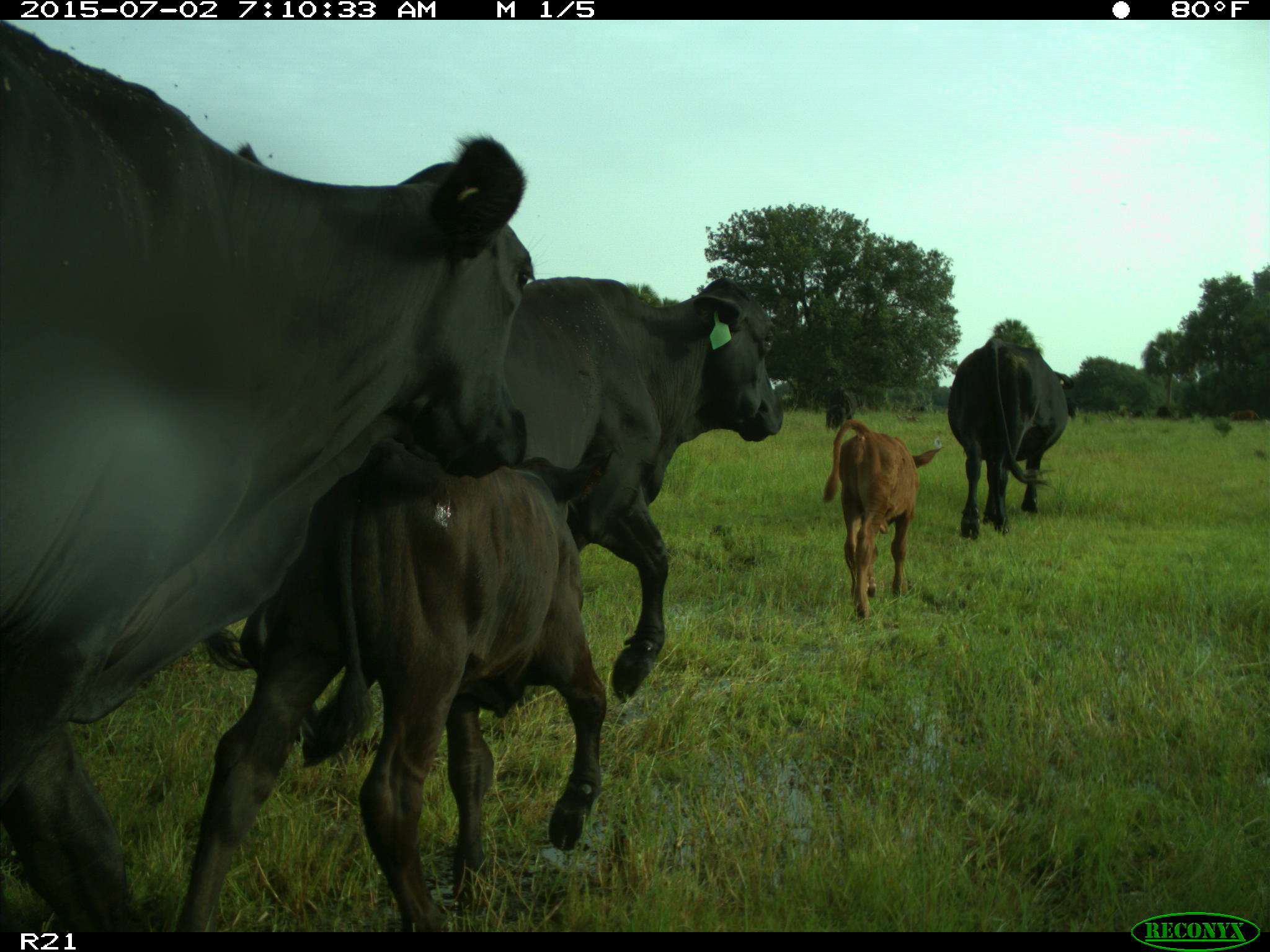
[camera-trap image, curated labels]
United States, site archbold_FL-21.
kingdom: Animalia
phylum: Chordata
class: Mammalia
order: Artiodactyla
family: Bovidae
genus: Bos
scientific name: Bos taurus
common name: domestic cow